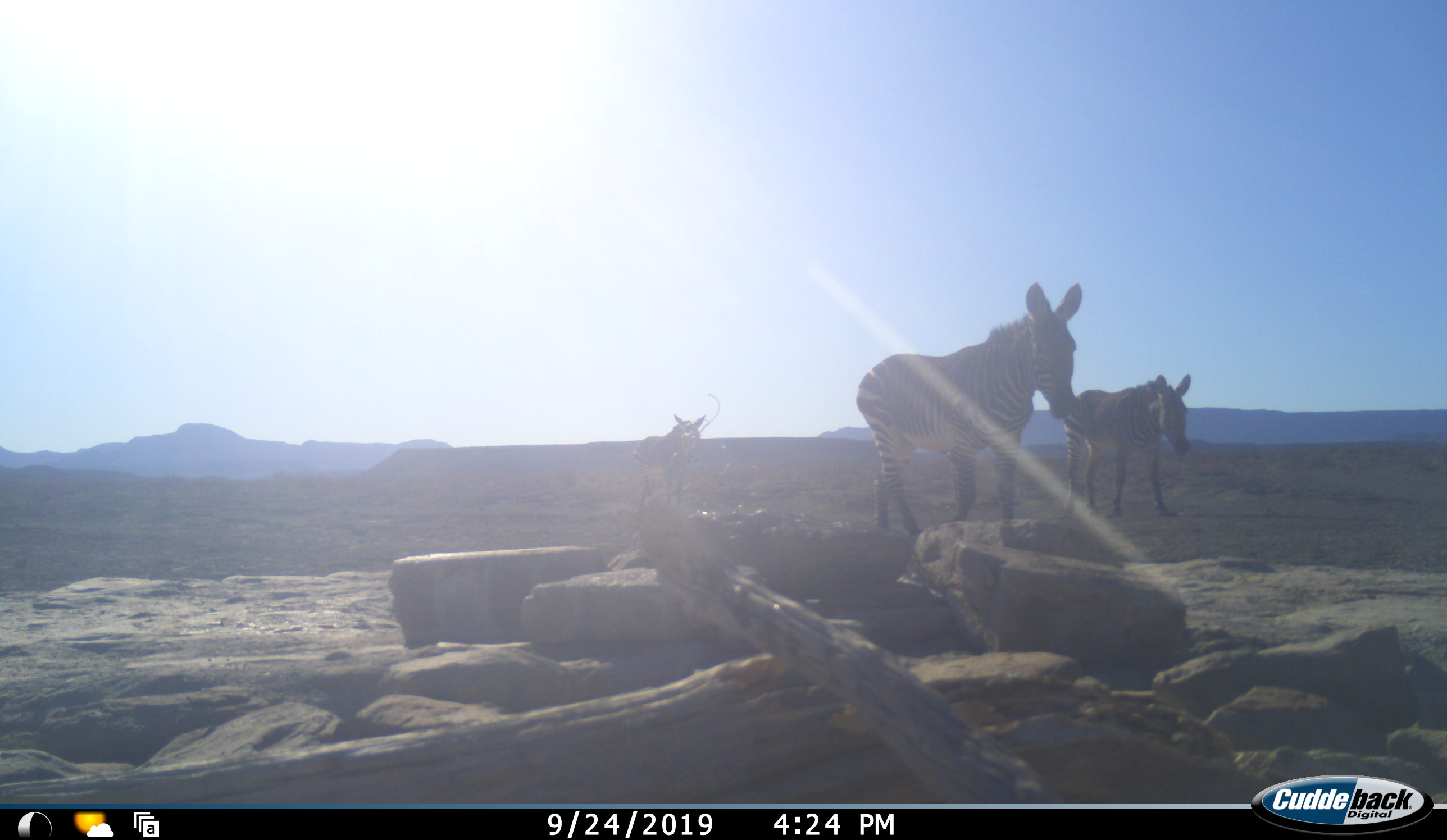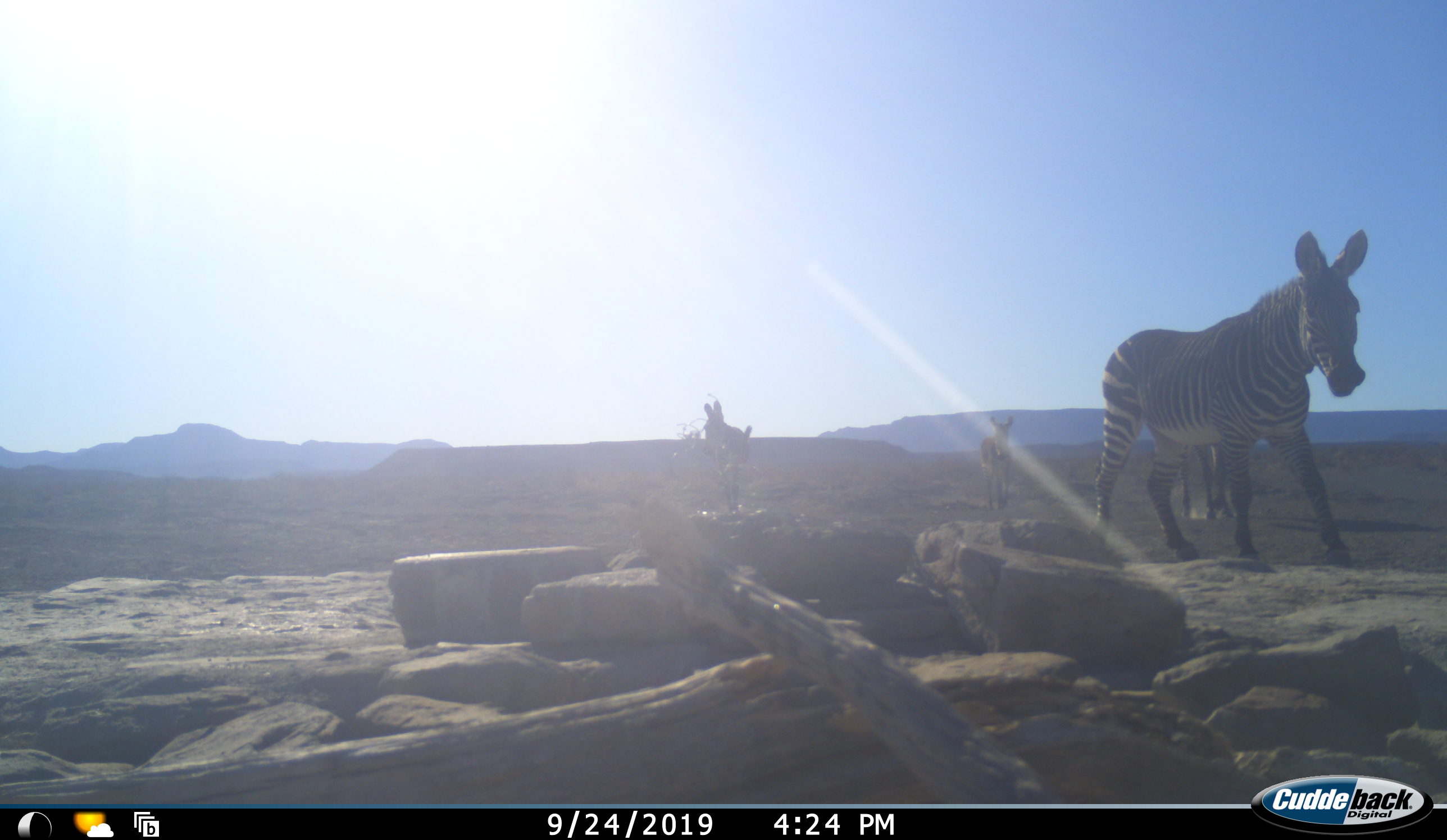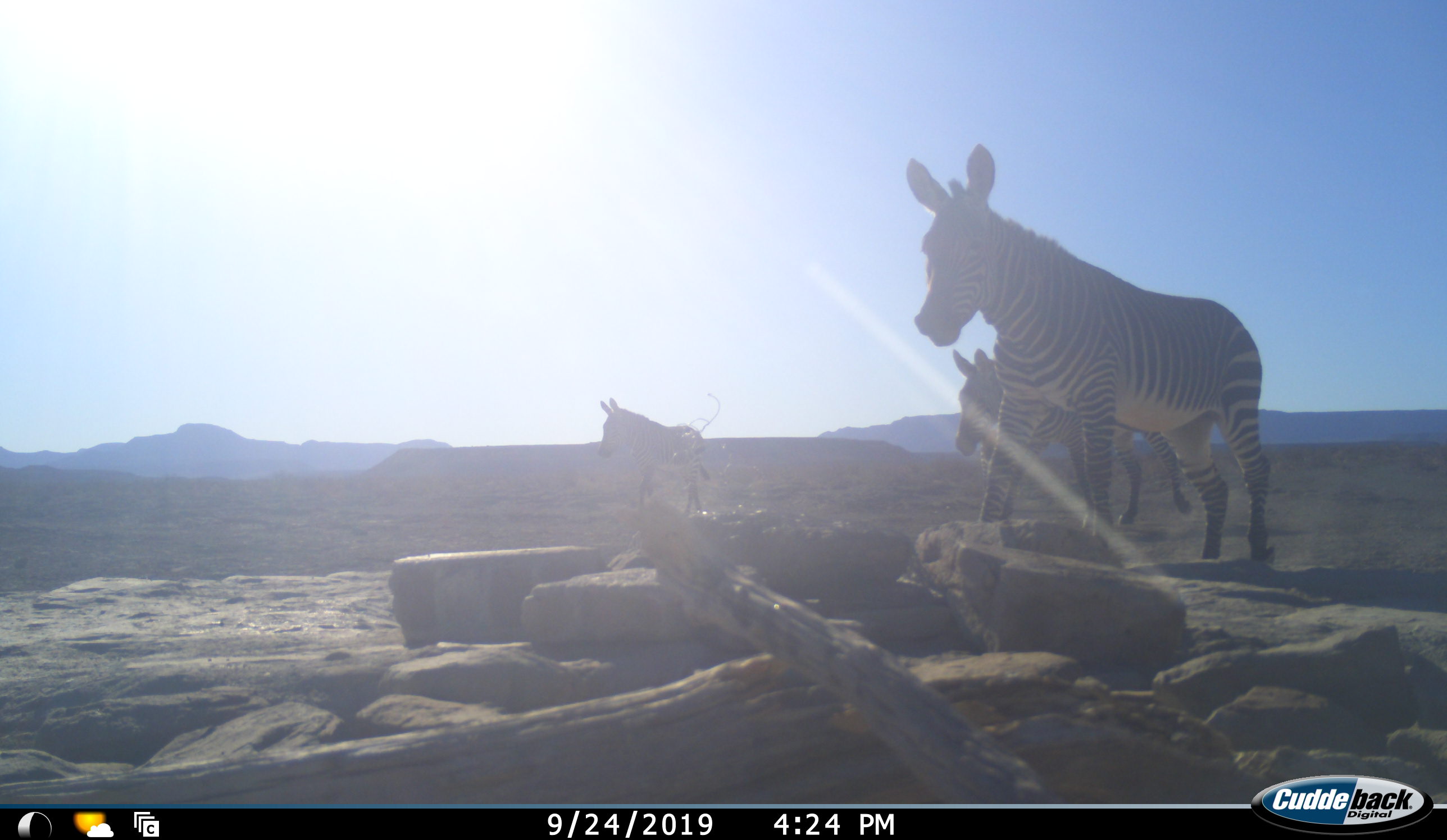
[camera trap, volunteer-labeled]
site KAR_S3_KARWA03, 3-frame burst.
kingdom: Animalia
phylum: Chordata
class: Mammalia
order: Perissodactyla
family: Equidae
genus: Equus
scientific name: Equus zebra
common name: mountain zebra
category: zebramountain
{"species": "zebramountain (mountain zebra) (Equus zebra)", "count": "4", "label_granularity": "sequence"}